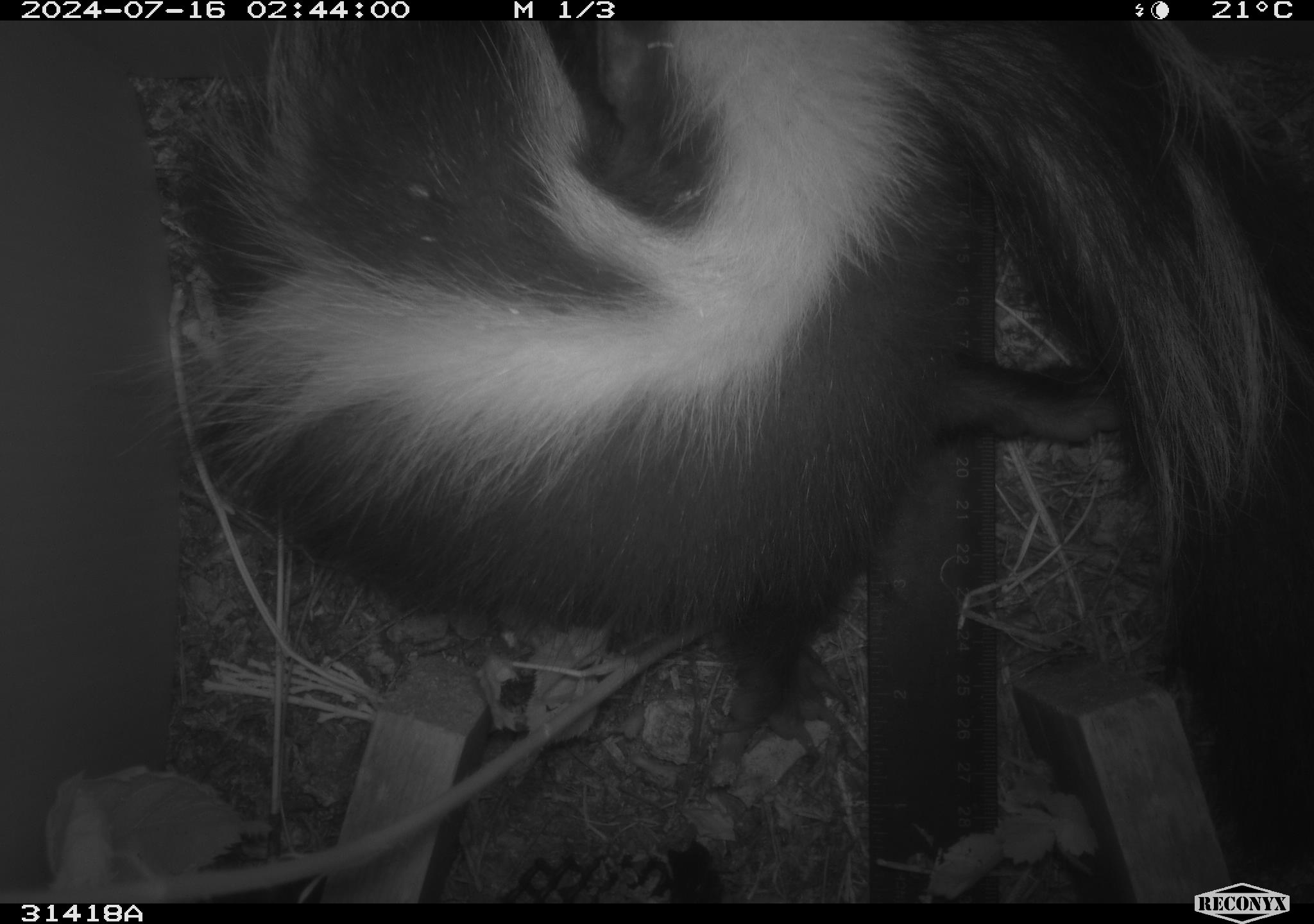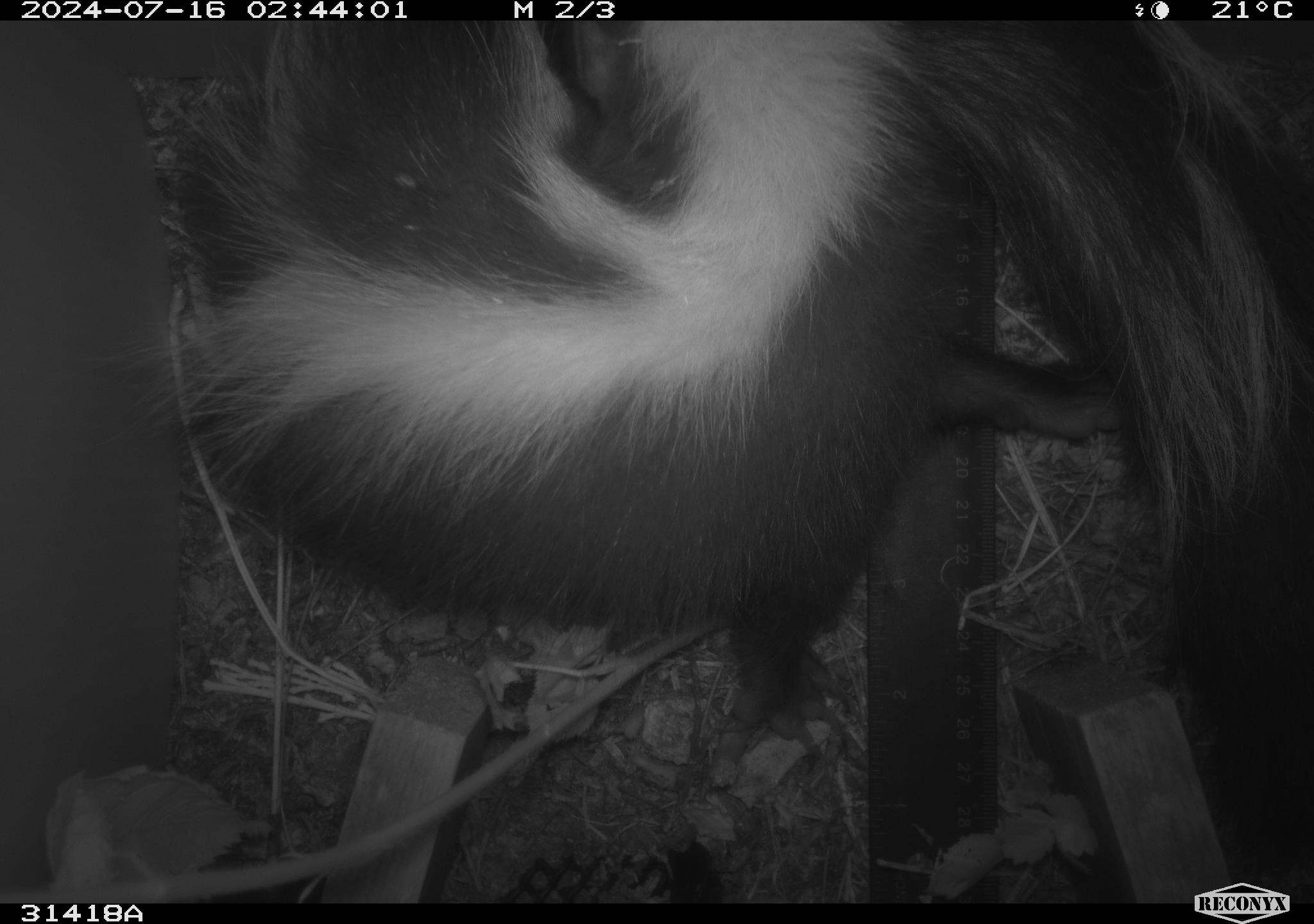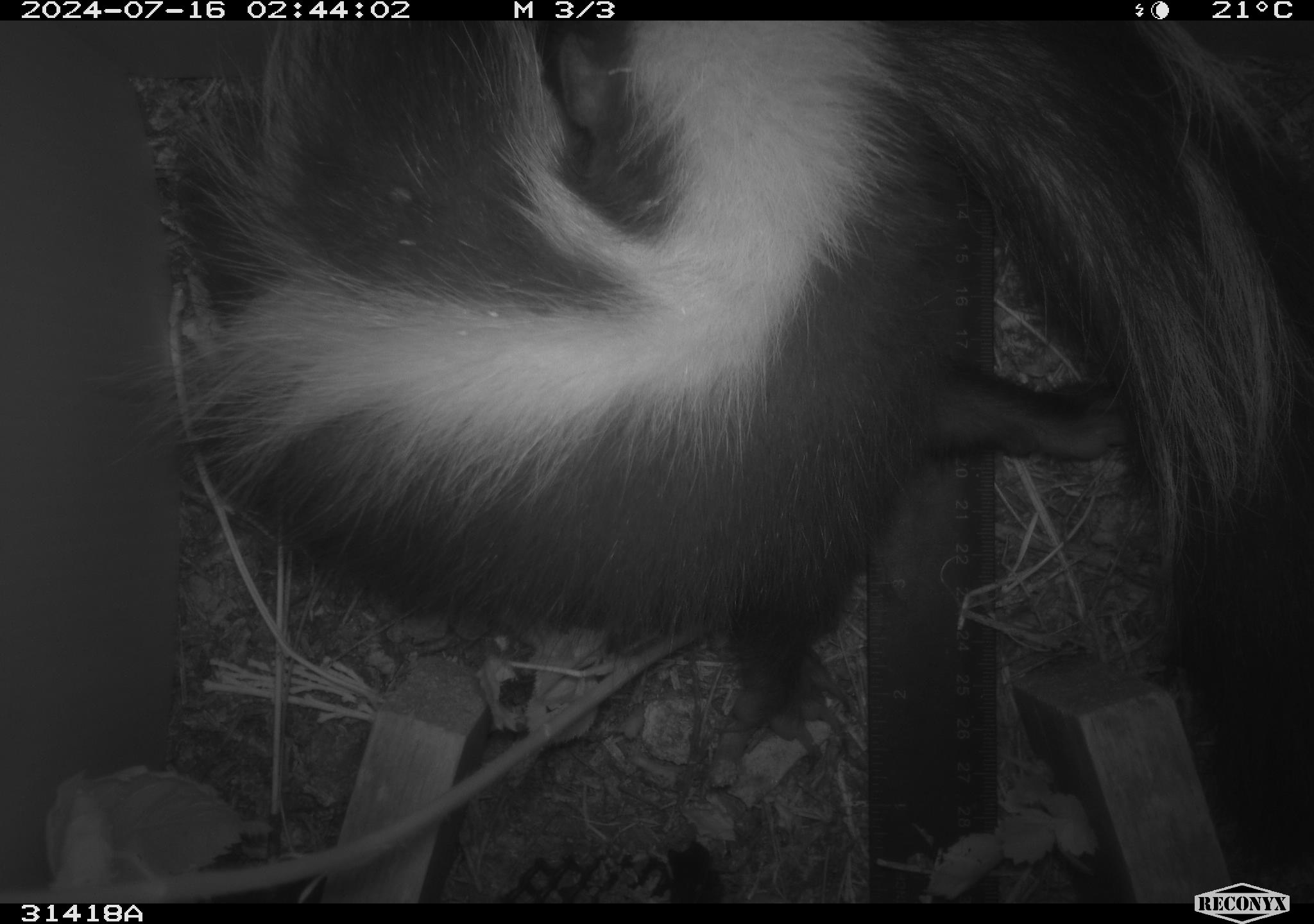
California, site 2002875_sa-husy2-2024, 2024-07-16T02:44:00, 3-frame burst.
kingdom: Animalia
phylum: Chordata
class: Mammalia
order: Carnivora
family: Mephitidae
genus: Mephitis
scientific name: Mephitis mephitis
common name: striped skunk